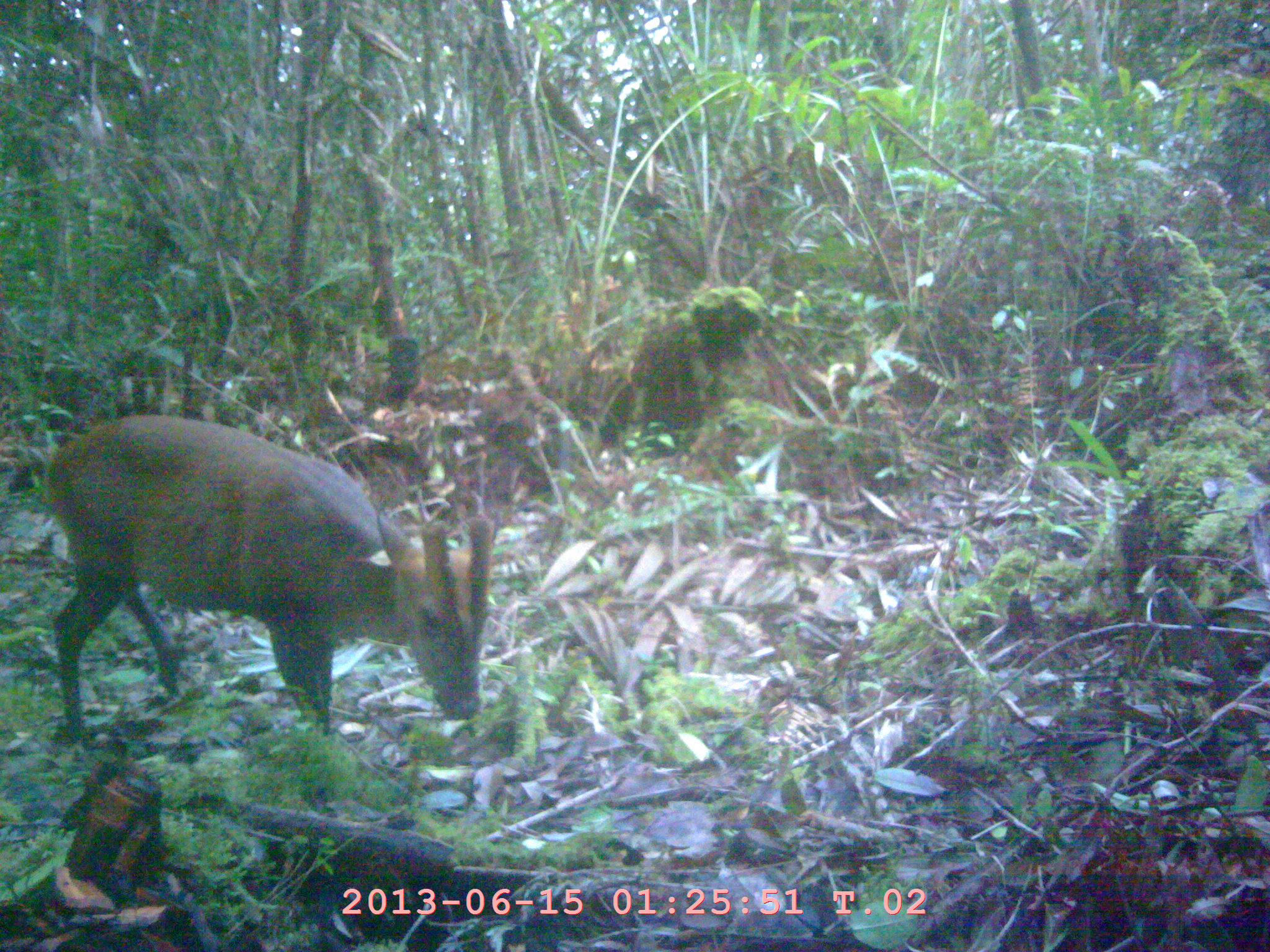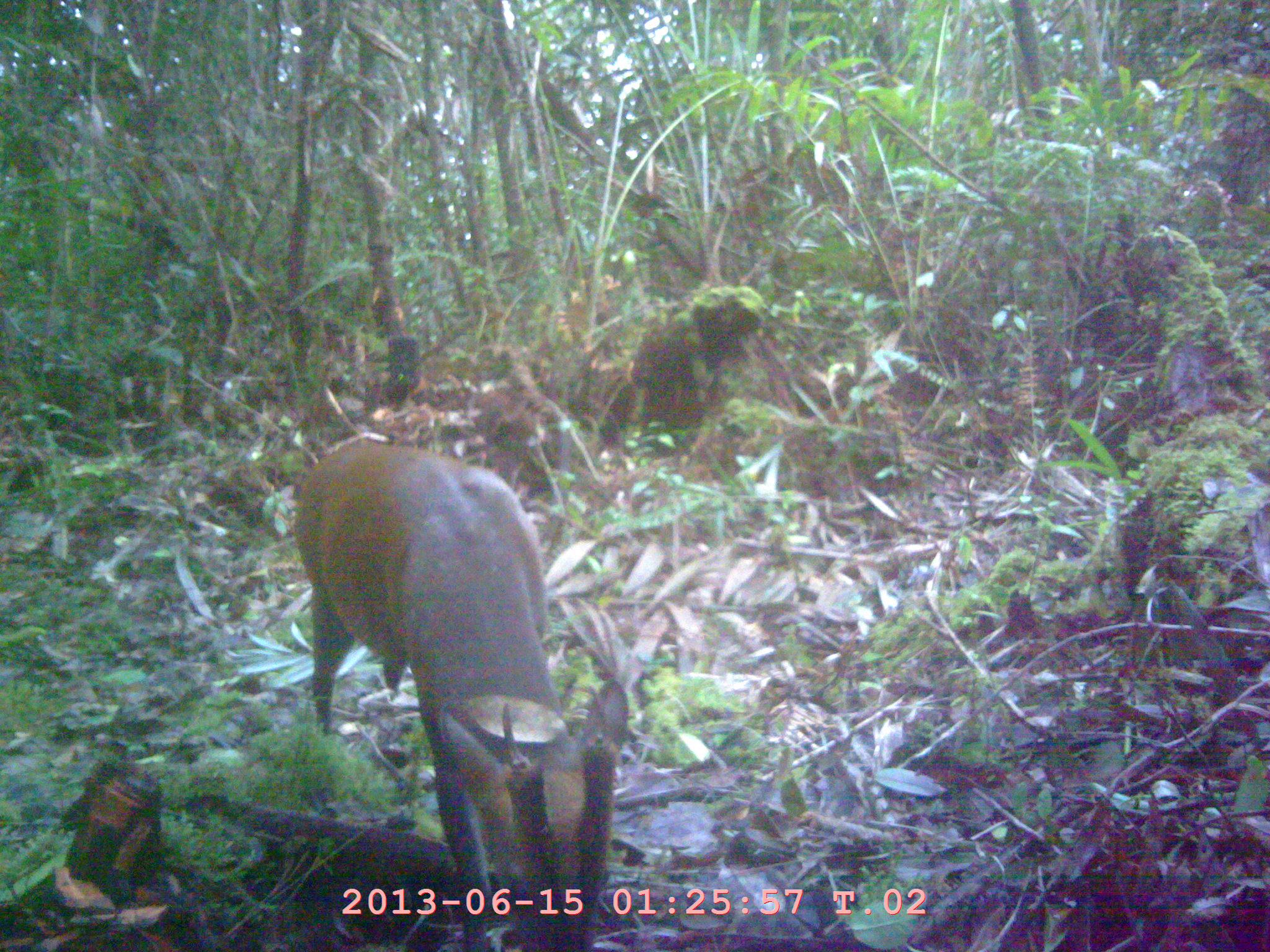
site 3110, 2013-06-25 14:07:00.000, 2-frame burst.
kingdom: Animalia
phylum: Chordata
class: Mammalia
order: Artiodactyla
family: Cervidae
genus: Muntiacus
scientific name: Muntiacus muntjak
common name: southern red muntjac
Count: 1.